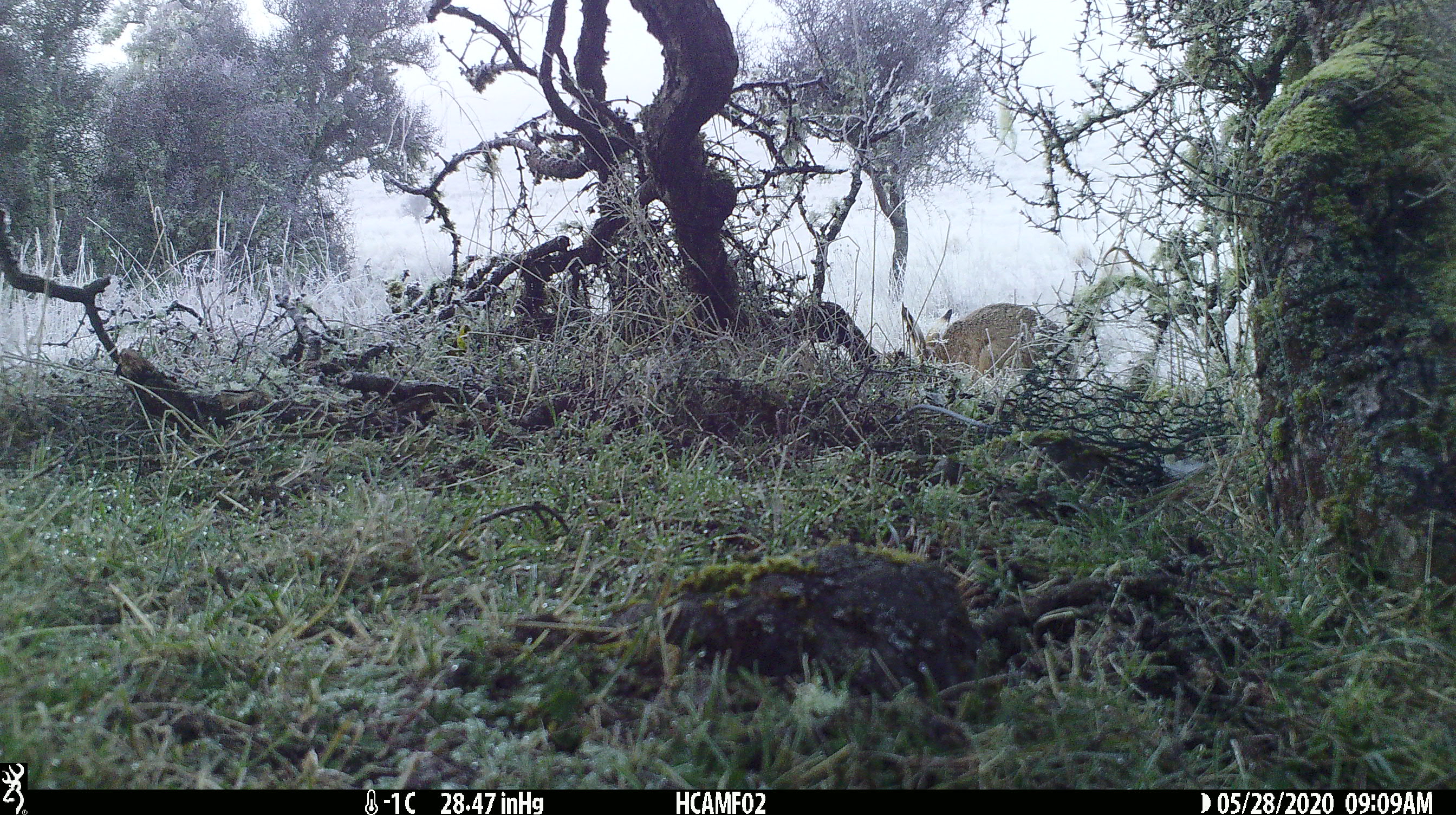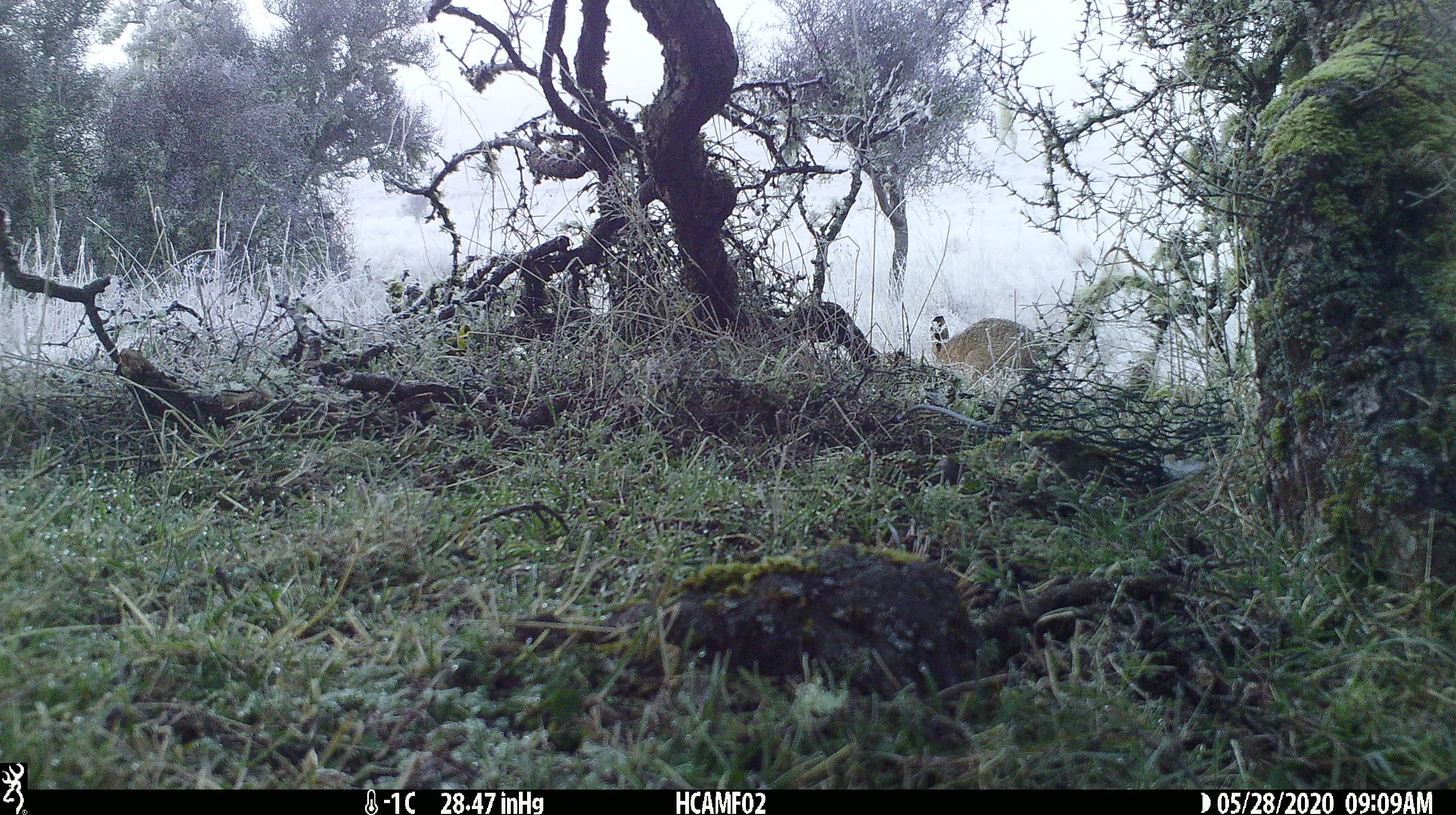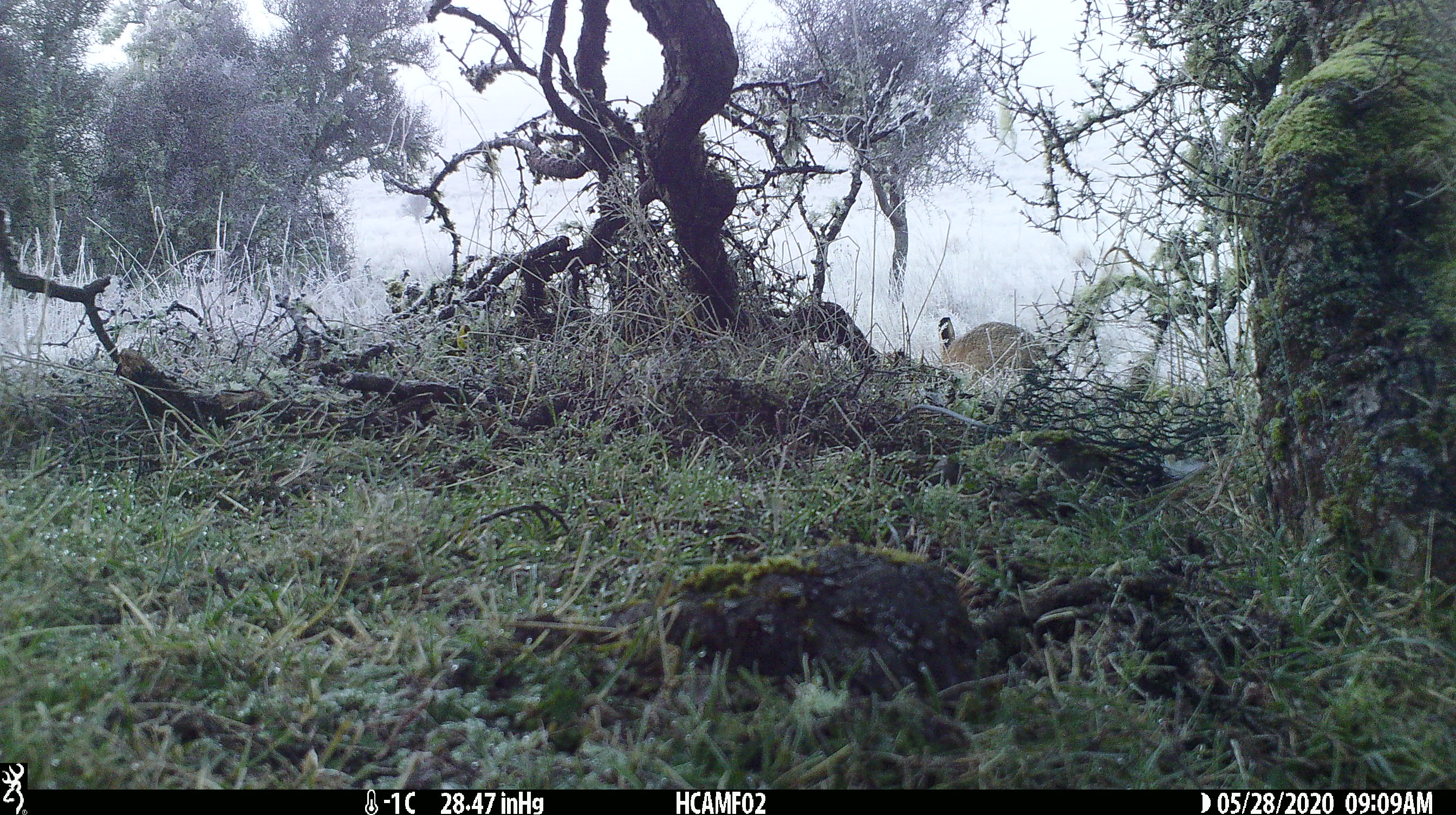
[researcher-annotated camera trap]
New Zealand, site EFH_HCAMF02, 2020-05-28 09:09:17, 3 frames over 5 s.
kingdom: Animalia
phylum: Chordata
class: Mammalia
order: Lagomorpha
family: Leporidae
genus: Lepus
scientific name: Lepus europaeus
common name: brown hare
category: hare